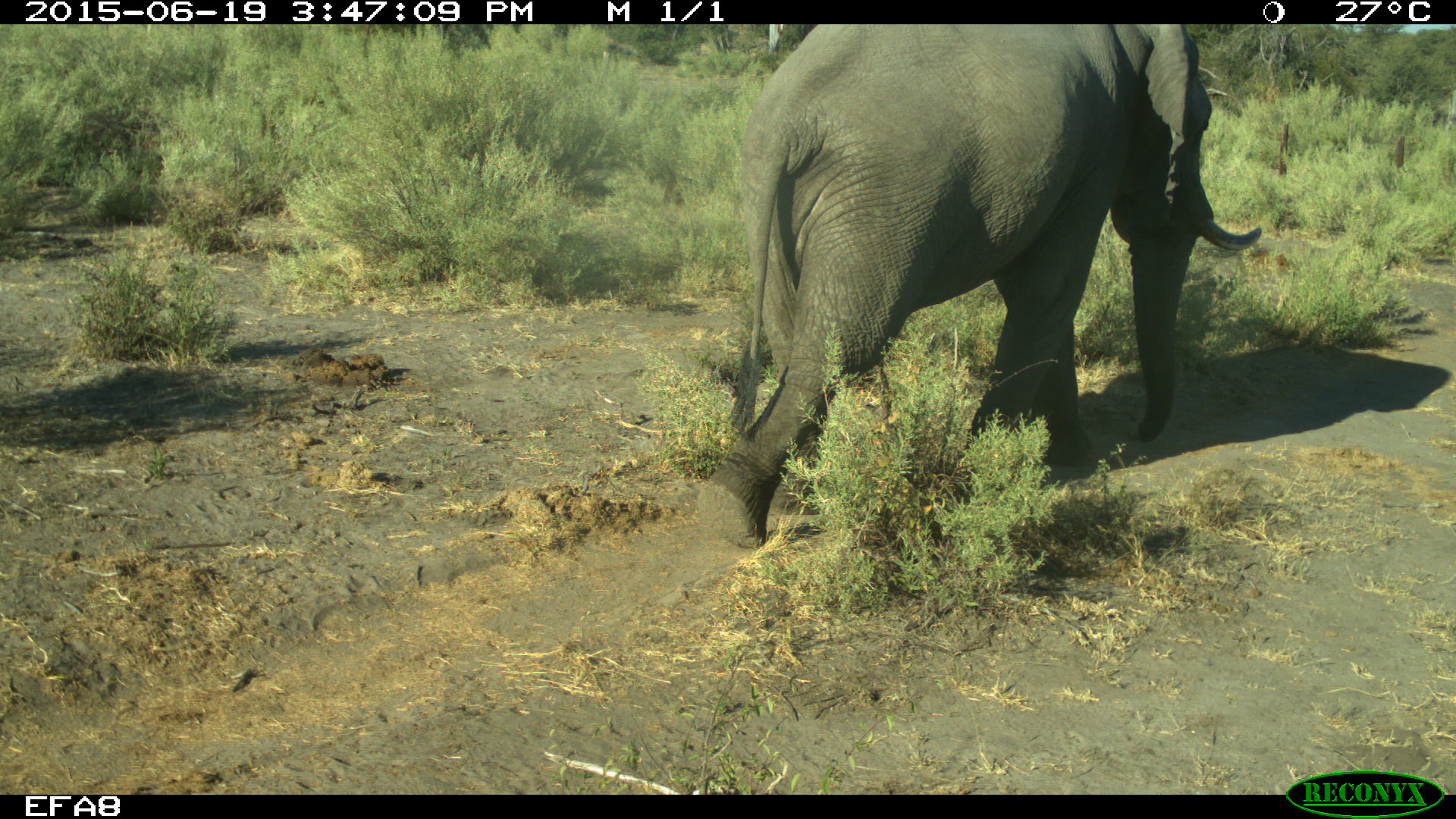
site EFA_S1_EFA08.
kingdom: Animalia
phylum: Chordata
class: Mammalia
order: Proboscidea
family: Elephantidae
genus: Loxodonta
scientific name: Loxodonta africana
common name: african bush elephant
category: elephant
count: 1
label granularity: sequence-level